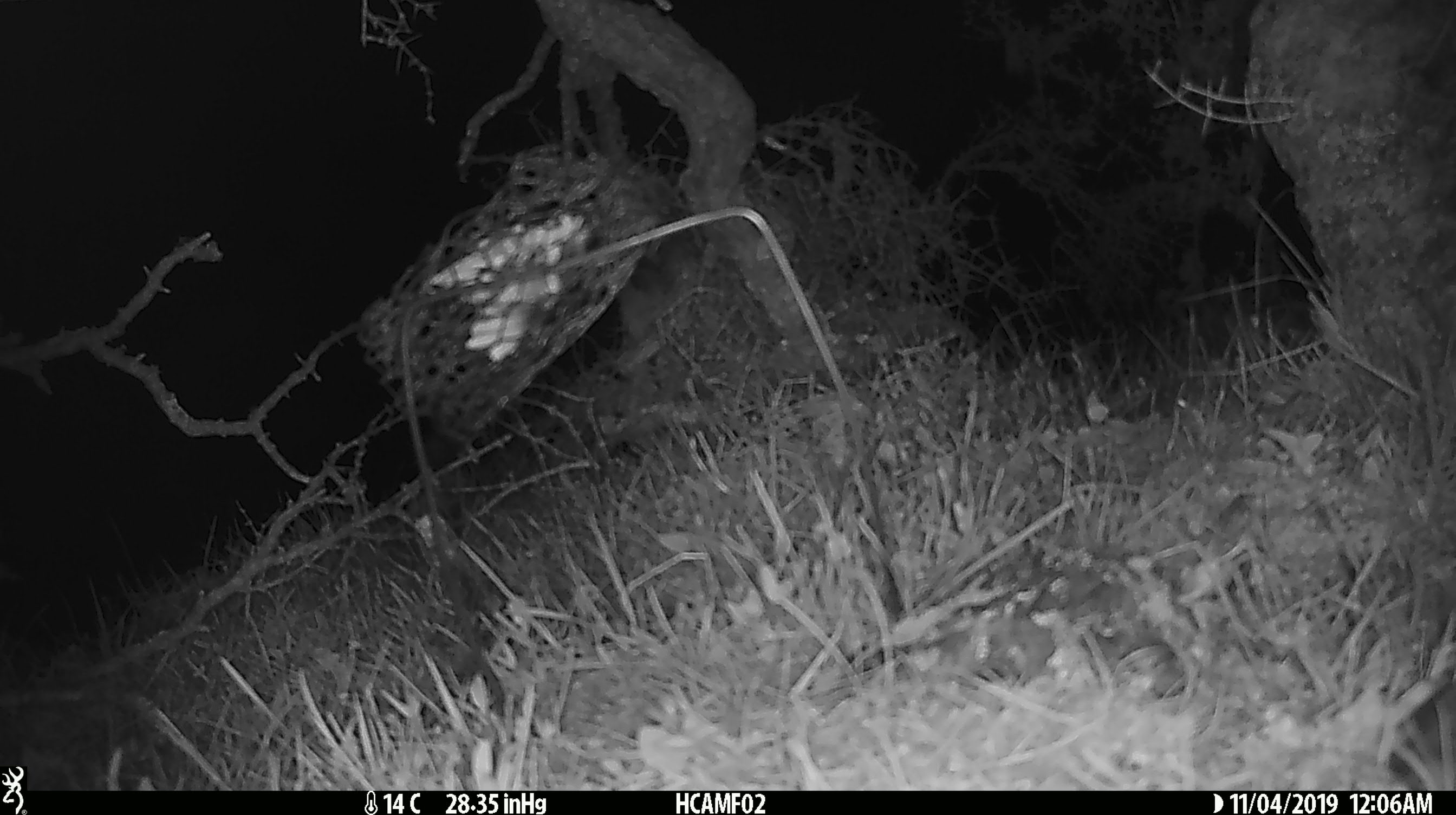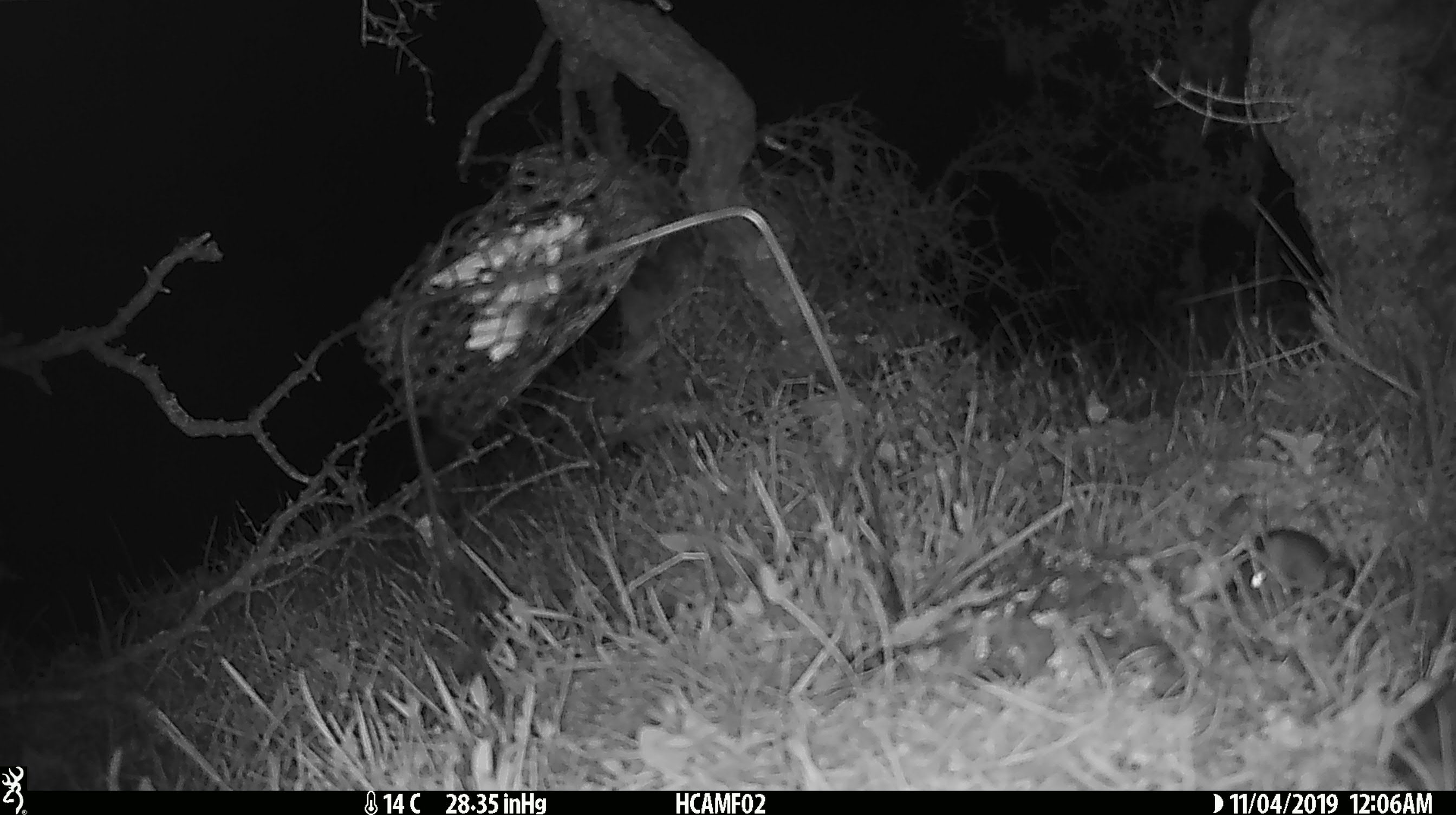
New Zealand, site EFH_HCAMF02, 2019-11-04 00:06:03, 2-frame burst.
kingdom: Animalia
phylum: Chordata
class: Mammalia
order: Rodentia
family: Muridae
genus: Mus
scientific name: Mus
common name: mouse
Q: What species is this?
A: Mouse (Mus).